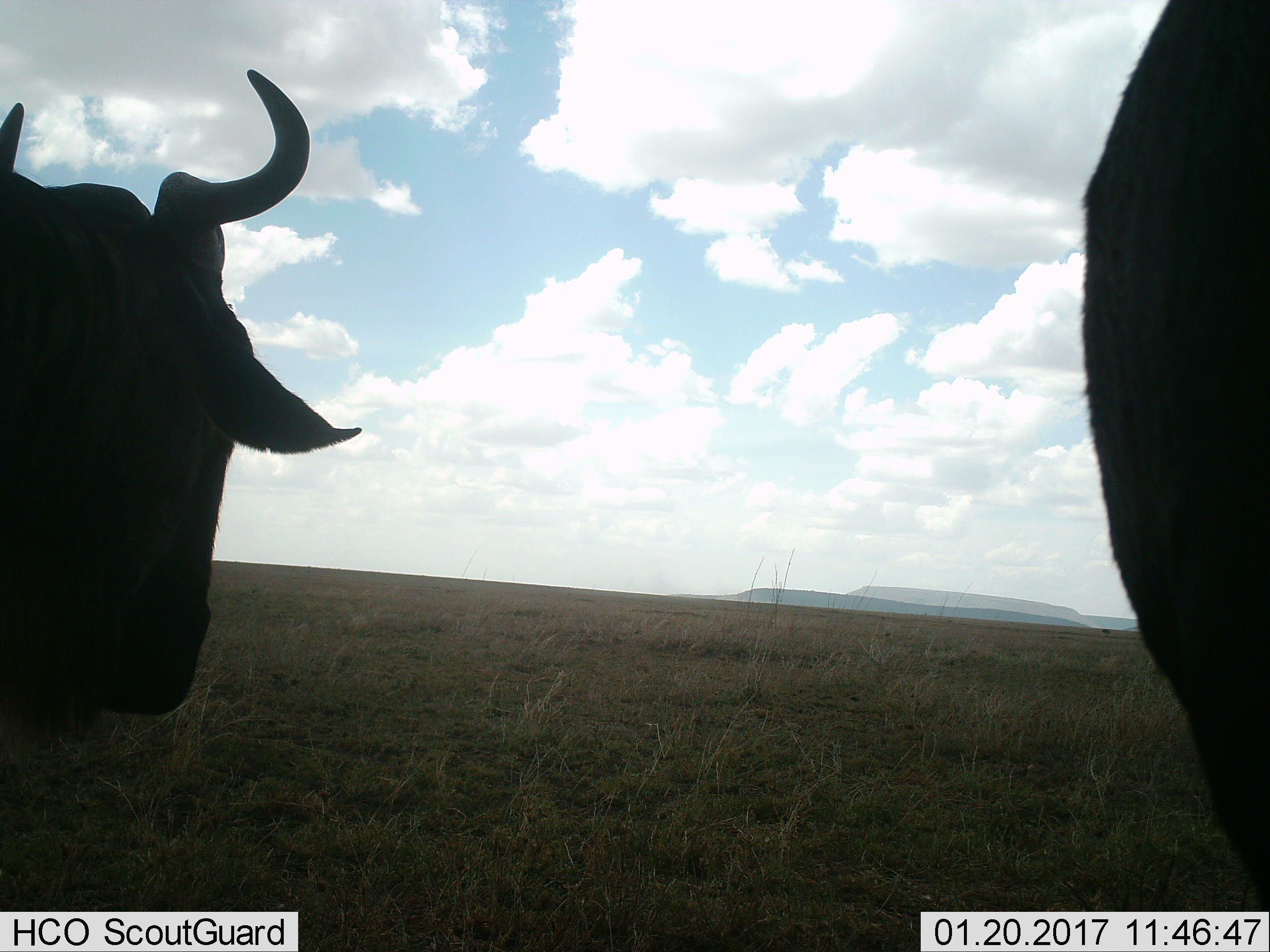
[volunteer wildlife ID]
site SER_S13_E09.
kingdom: Animalia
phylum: Chordata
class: Mammalia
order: Artiodactyla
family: Bovidae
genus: Connochaetes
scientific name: Connochaetes taurinus taurinus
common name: blue wildebeest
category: wildebeestblue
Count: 2.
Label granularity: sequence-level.